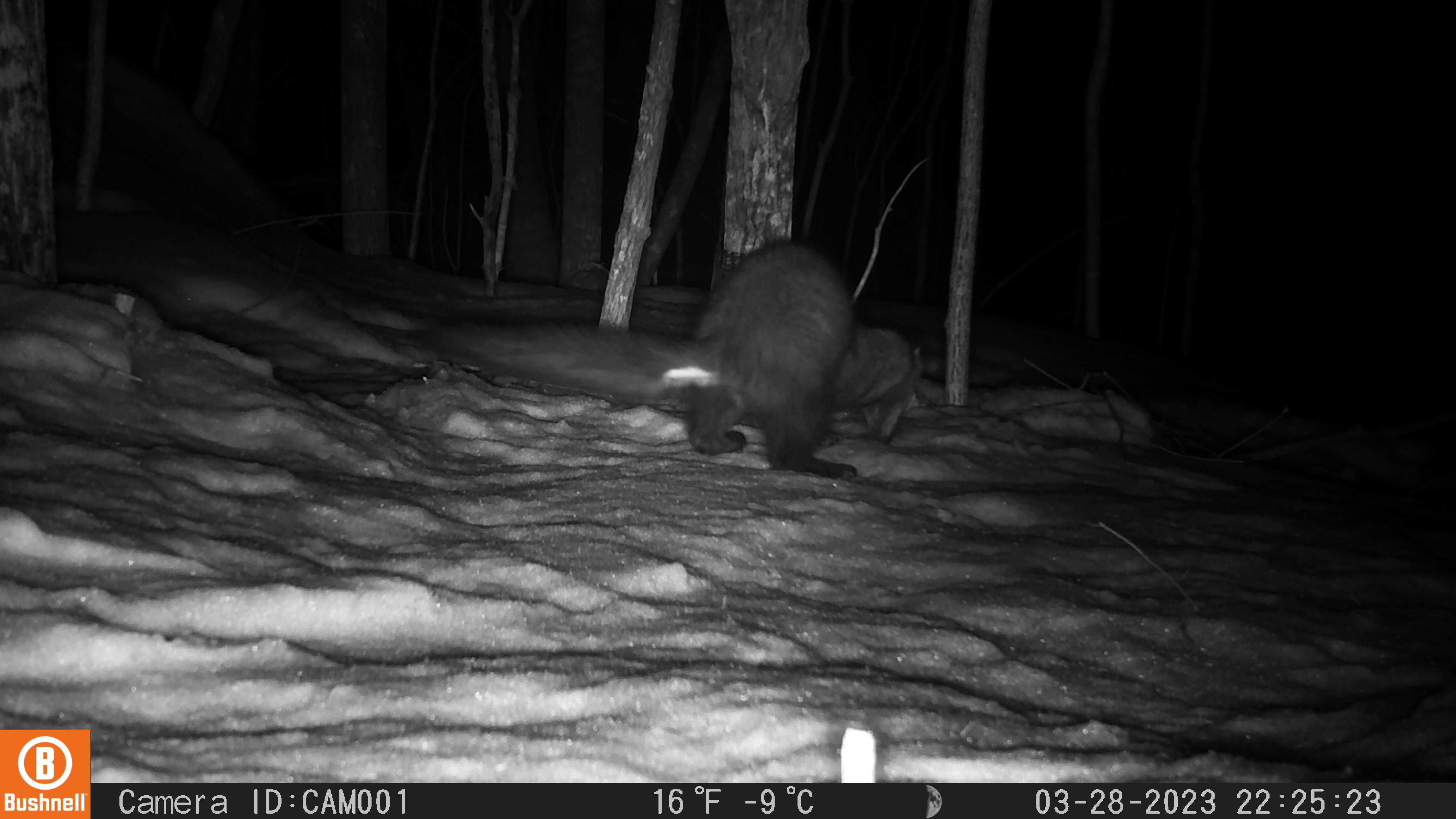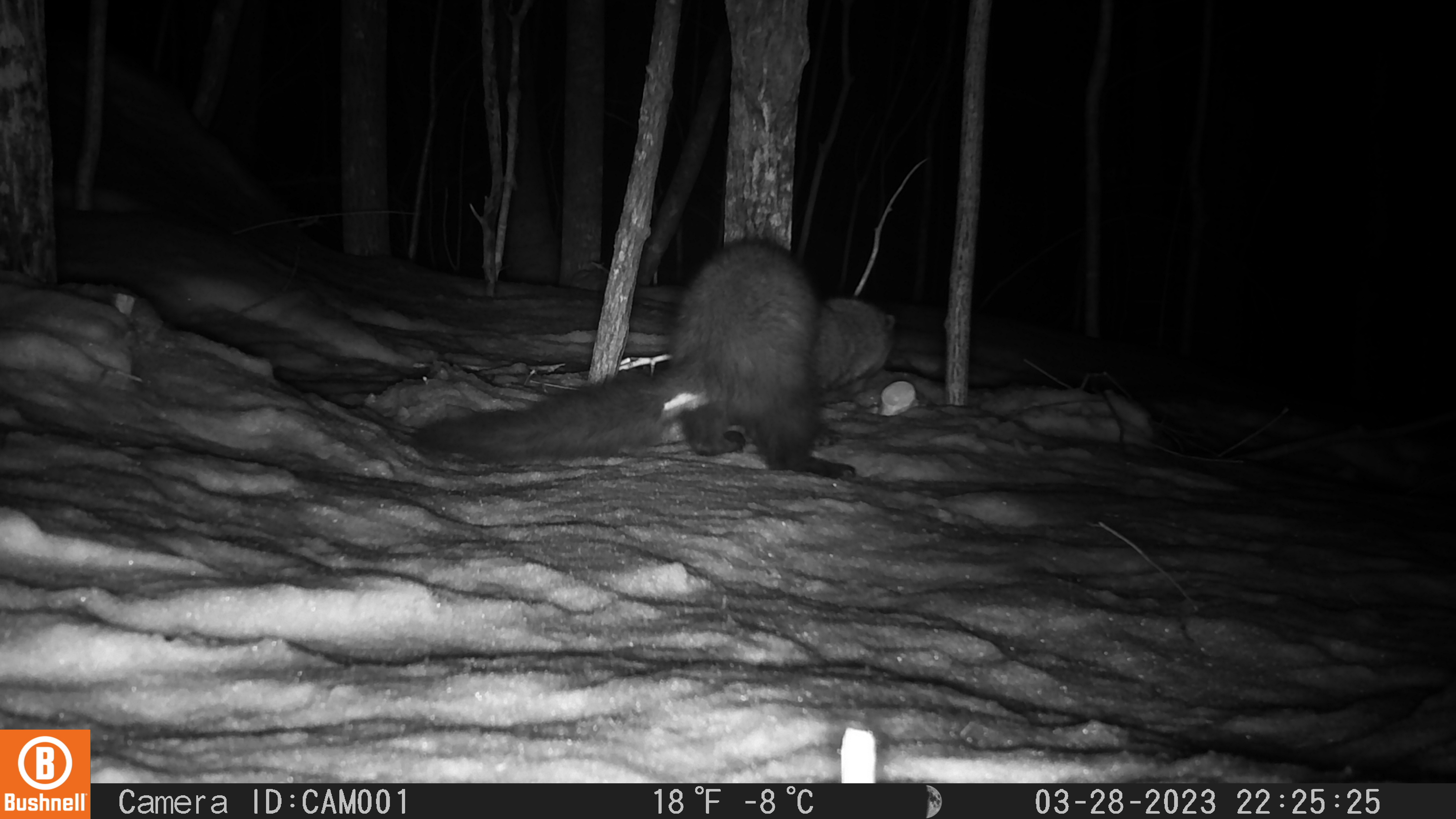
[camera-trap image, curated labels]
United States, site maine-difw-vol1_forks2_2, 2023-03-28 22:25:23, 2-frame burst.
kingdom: Animalia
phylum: Chordata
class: Mammalia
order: Carnivora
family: Mustelidae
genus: Pekania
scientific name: Pekania pennanti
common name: fisher